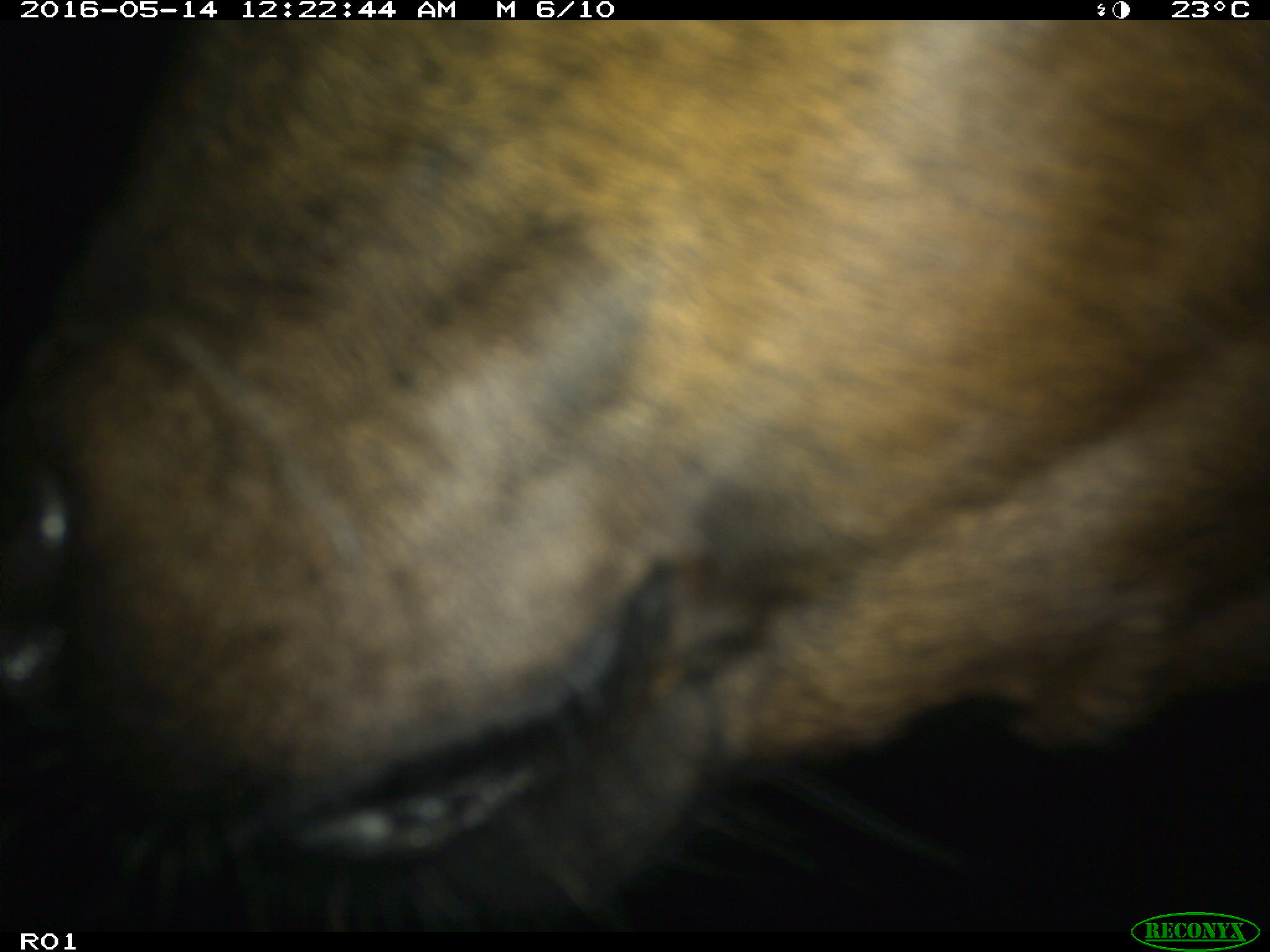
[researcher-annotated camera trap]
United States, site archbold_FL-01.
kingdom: Animalia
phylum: Chordata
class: Mammalia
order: Artiodactyla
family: Bovidae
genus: Bos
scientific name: Bos taurus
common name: domestic cow